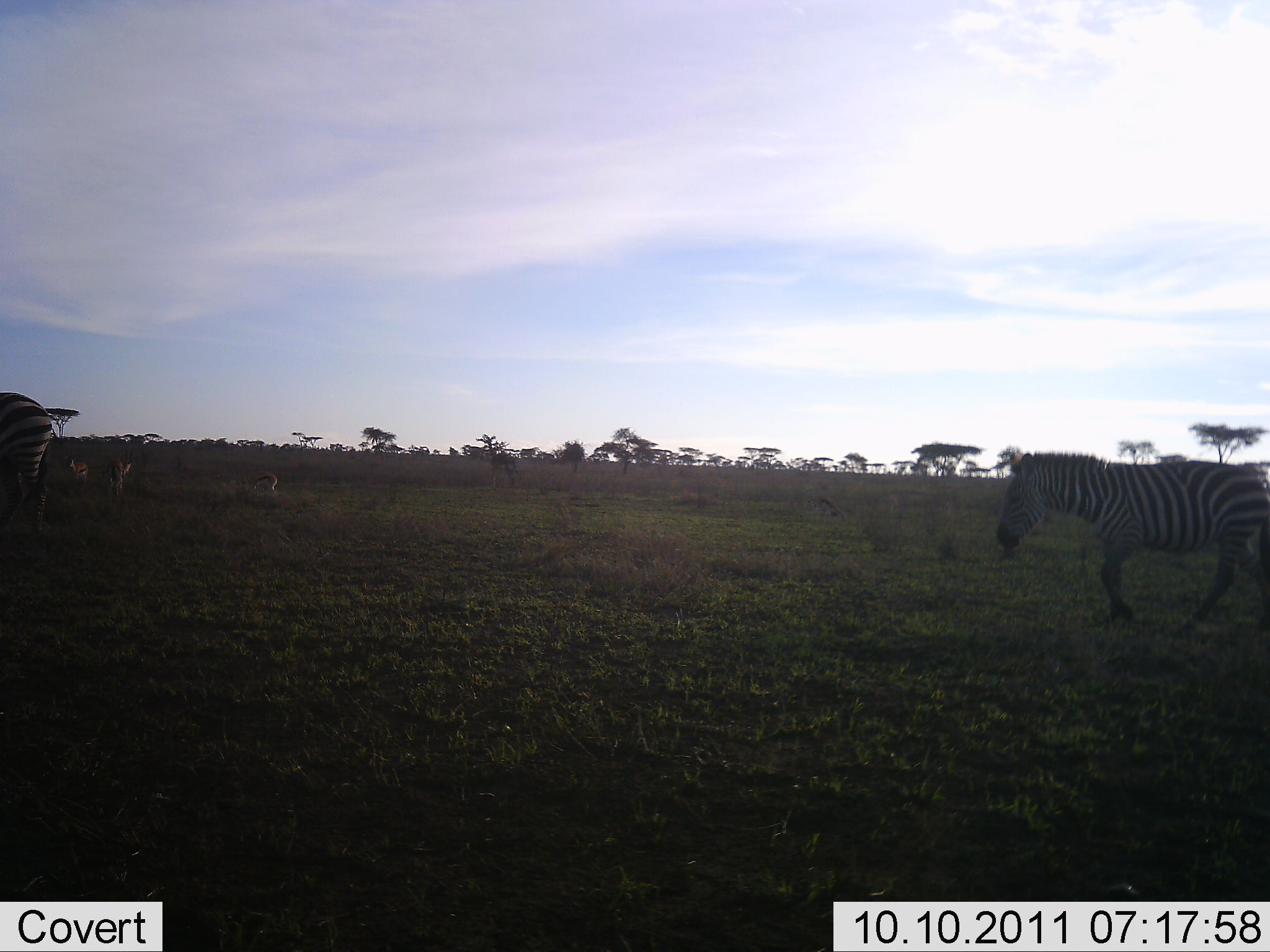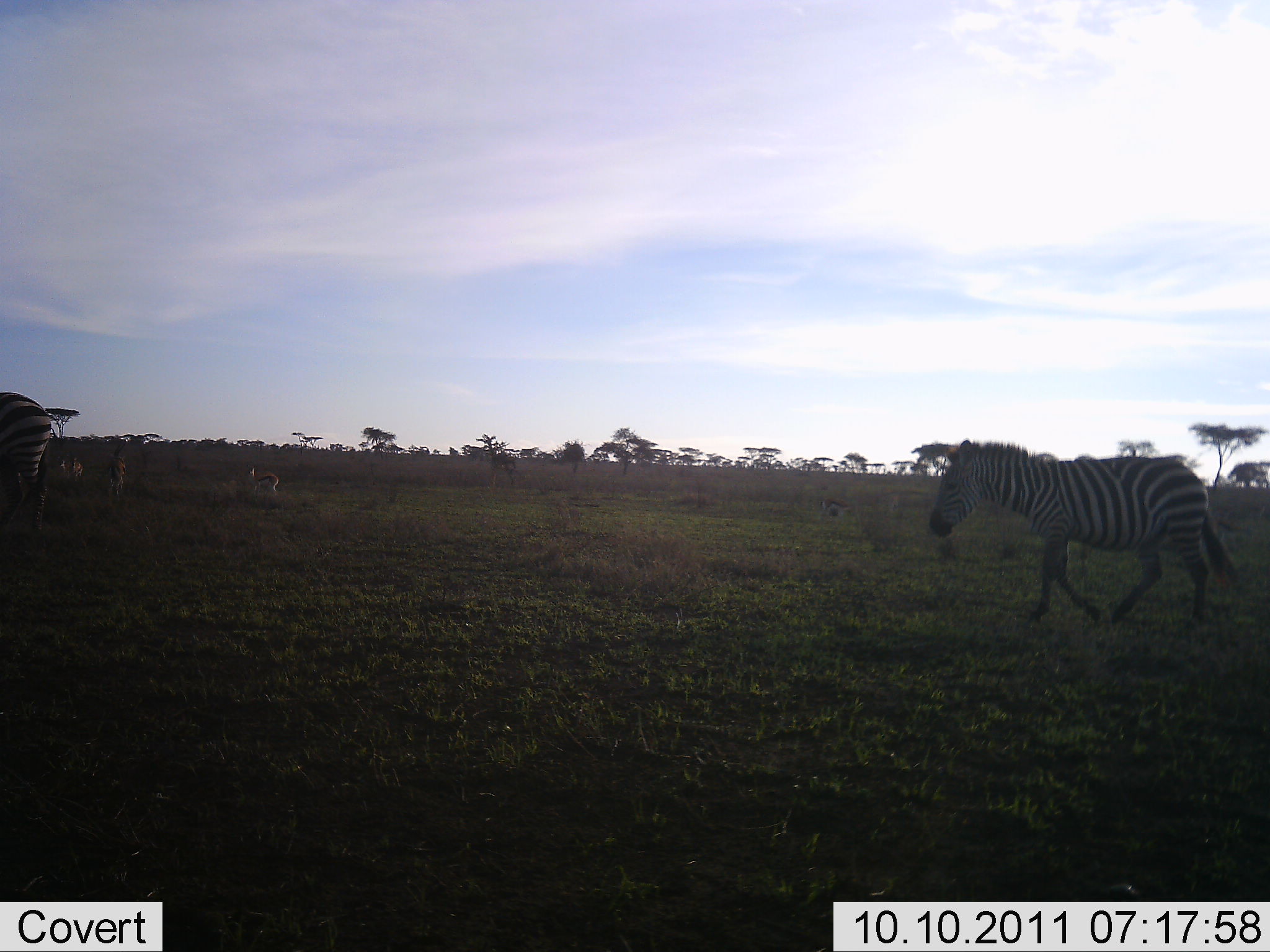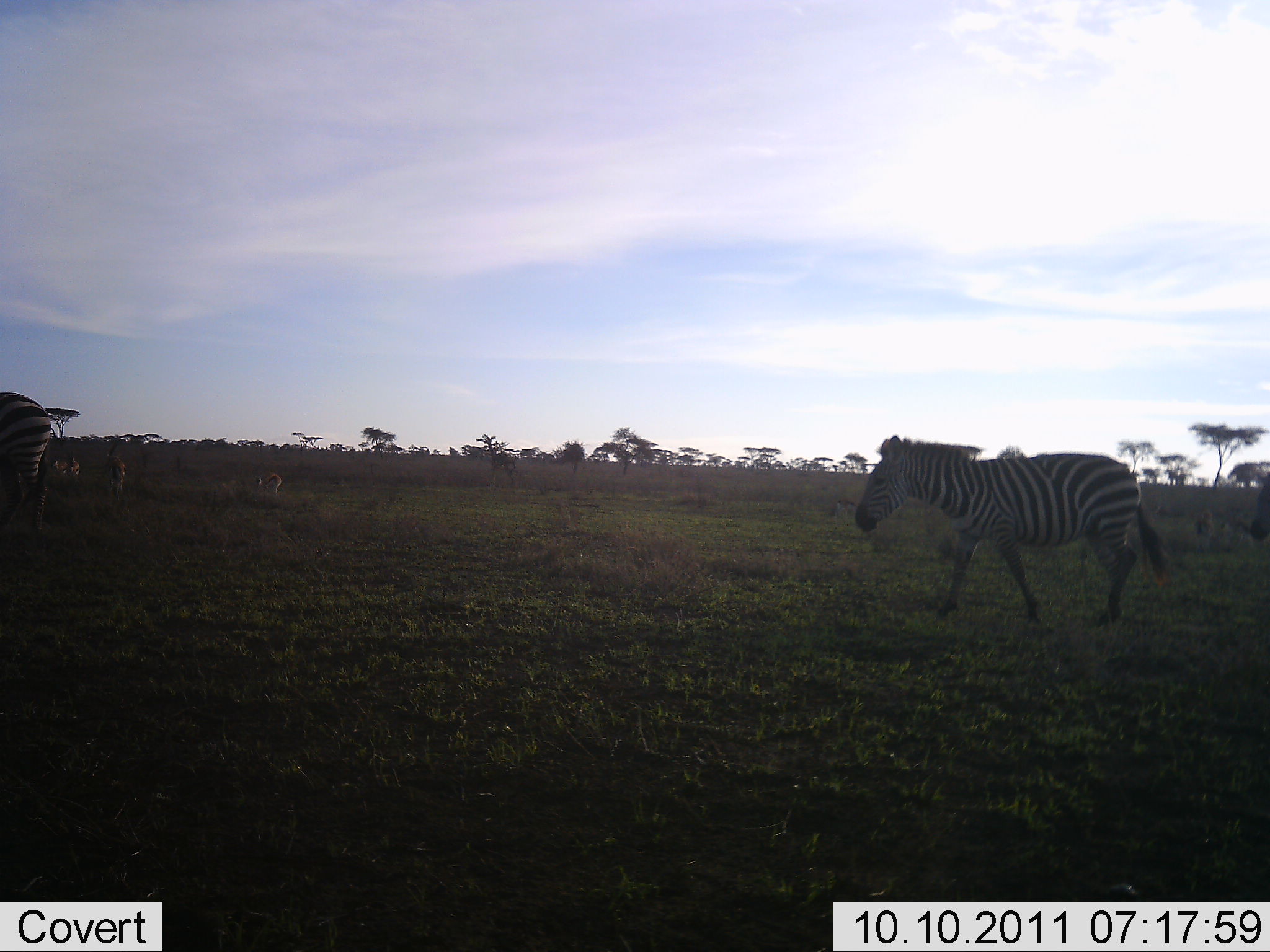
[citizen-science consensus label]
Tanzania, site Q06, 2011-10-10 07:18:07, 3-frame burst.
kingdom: Animalia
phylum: Chordata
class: Mammalia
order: Artiodactyla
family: Bovidae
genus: Eudorcas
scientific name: Eudorcas thomsonii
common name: thomson's gazelle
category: gazellethomsons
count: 3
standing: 40%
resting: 0%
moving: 40%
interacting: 10%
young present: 0%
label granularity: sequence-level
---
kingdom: Animalia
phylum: Chordata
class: Mammalia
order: Perissodactyla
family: Equidae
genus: Equus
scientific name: Equus quagga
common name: plains zebra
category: zebra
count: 2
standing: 25%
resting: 0%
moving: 100%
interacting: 0%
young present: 0%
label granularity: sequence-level